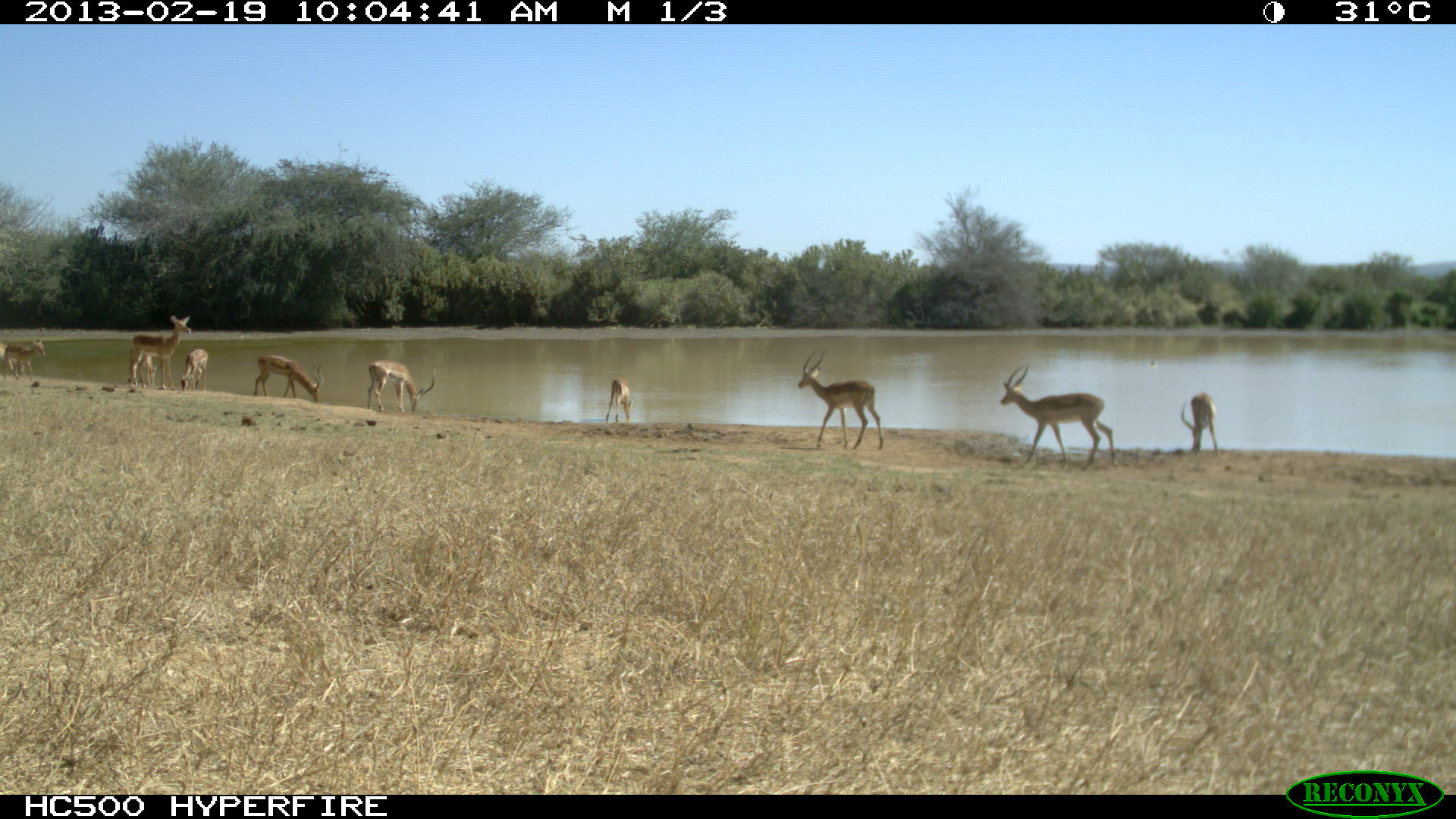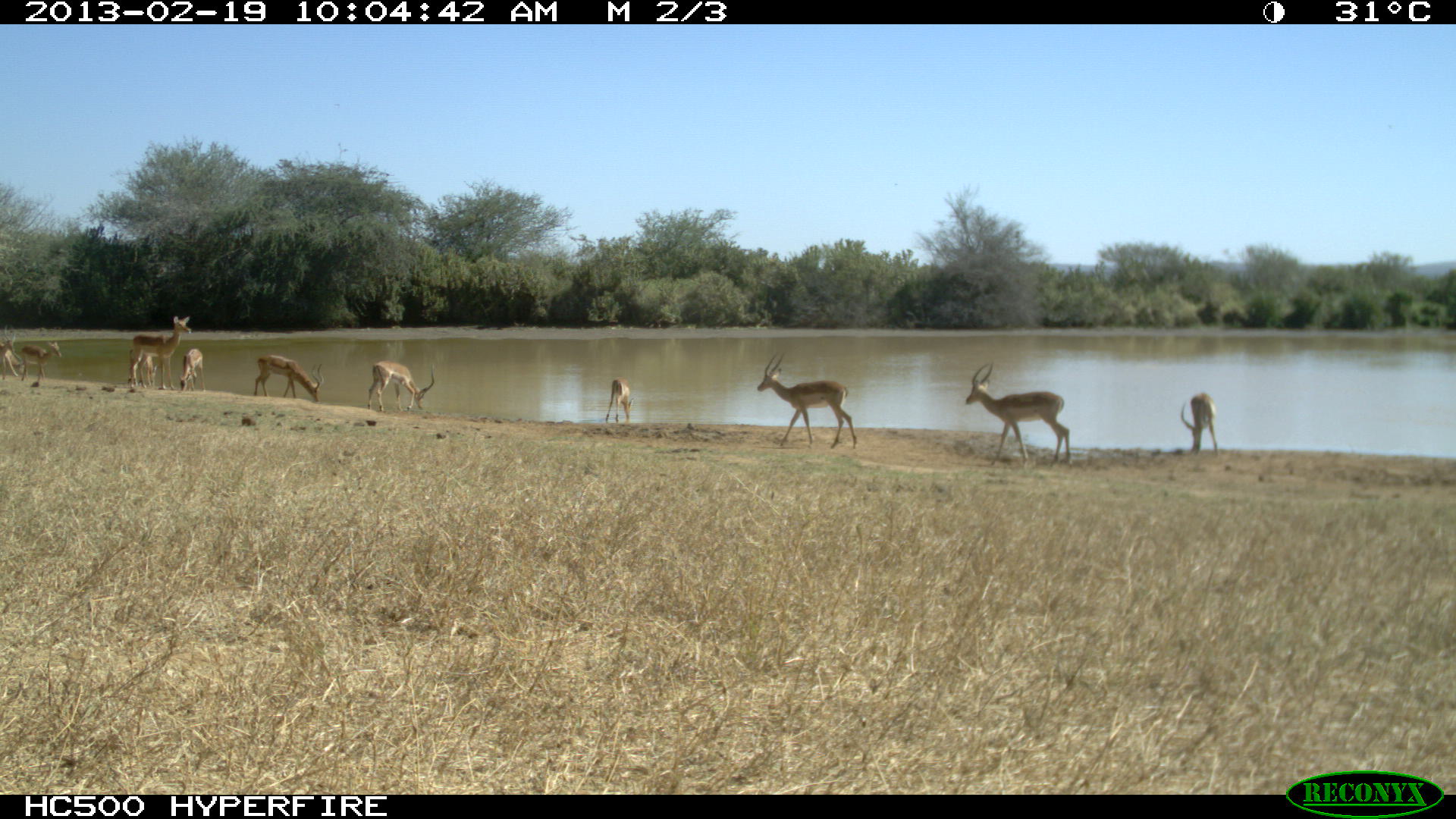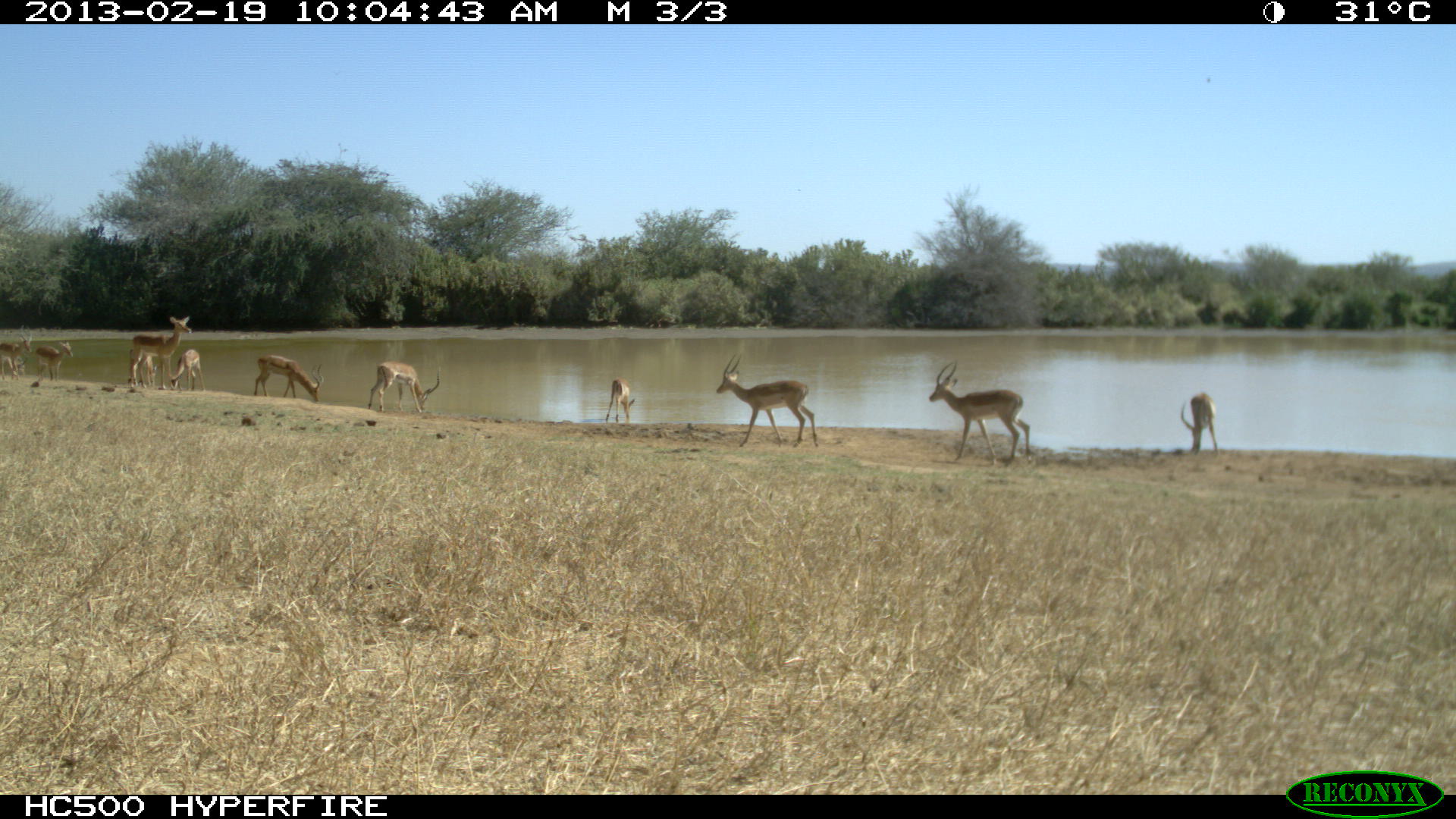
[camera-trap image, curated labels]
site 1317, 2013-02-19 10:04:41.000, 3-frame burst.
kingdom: Animalia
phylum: Chordata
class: Mammalia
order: Artiodactyla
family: Bovidae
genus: Aepyceros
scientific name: Aepyceros melampus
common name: impala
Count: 10.